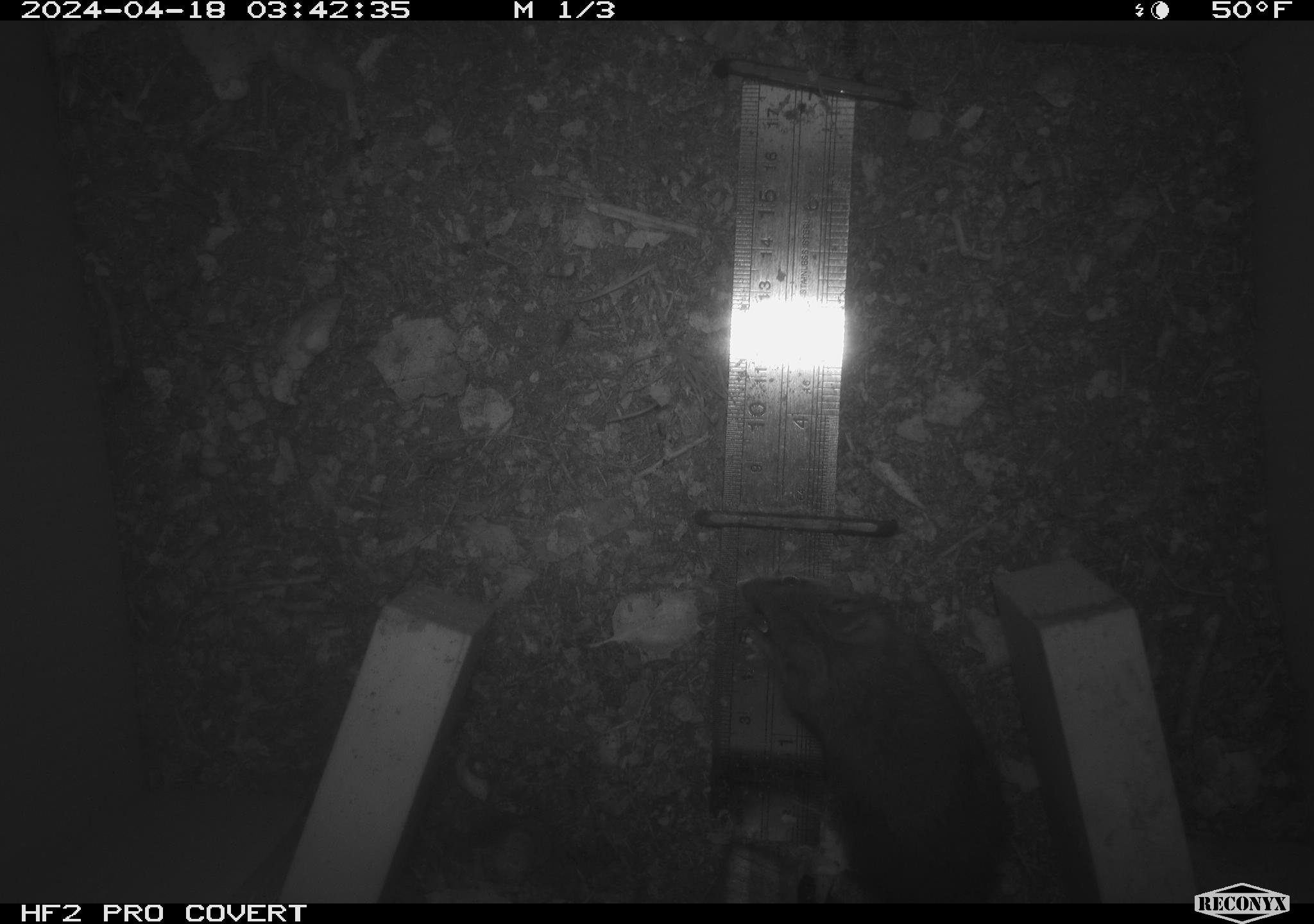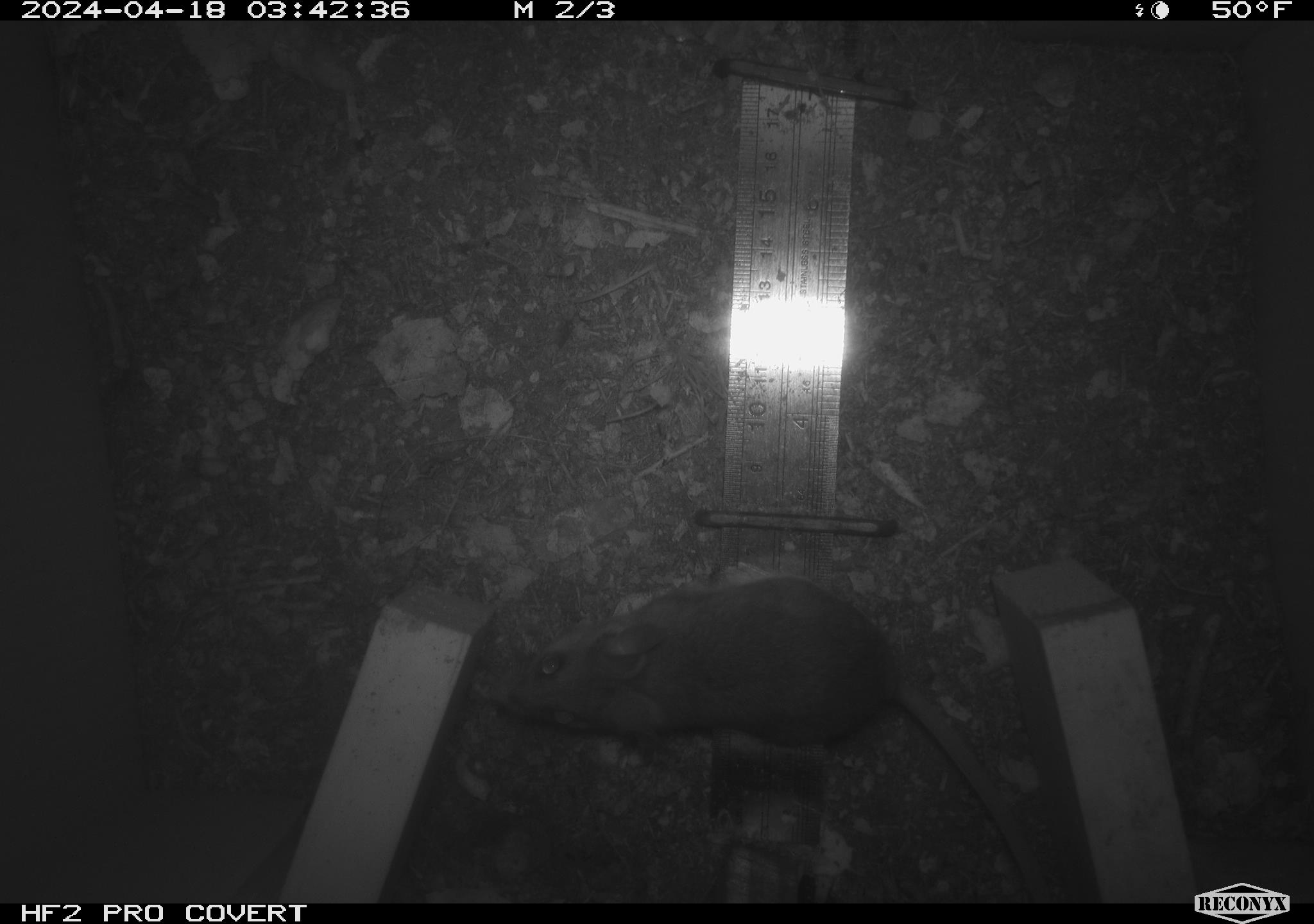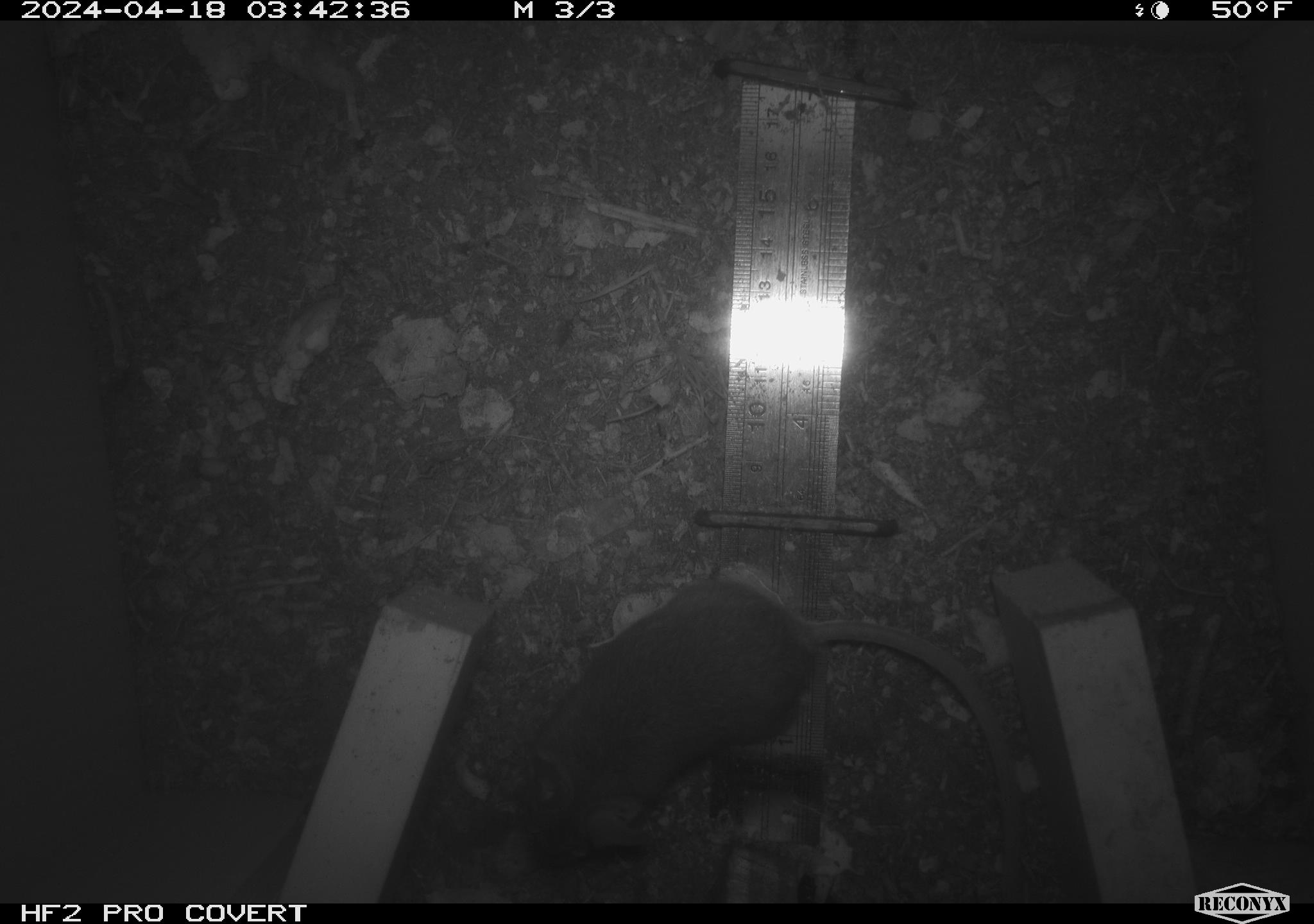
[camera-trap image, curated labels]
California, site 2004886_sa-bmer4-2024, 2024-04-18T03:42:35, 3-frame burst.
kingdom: Animalia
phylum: Chordata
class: Mammalia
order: Rodentia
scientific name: Rodentia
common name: mouse species